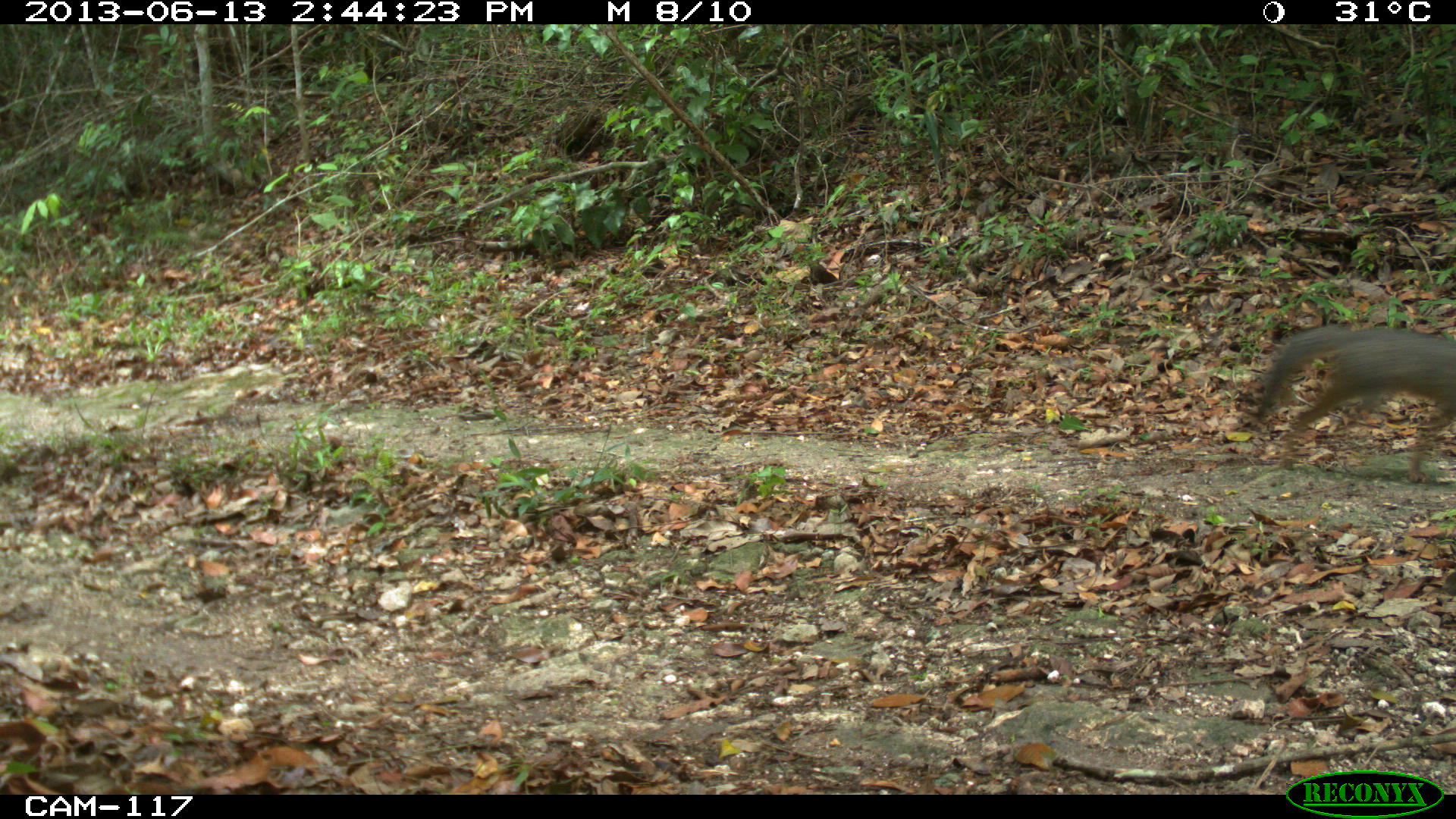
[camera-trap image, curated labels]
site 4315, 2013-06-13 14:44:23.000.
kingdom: Animalia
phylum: Chordata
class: Mammalia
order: Carnivora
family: Canidae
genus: Urocyon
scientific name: Urocyon cinereoargenteus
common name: gray fox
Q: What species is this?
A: Urocyon cinereoargenteus (gray fox).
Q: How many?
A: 1.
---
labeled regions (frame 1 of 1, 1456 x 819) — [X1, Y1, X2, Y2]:
urocyon cinereoargenteus: [1255, 325, 1453, 469]